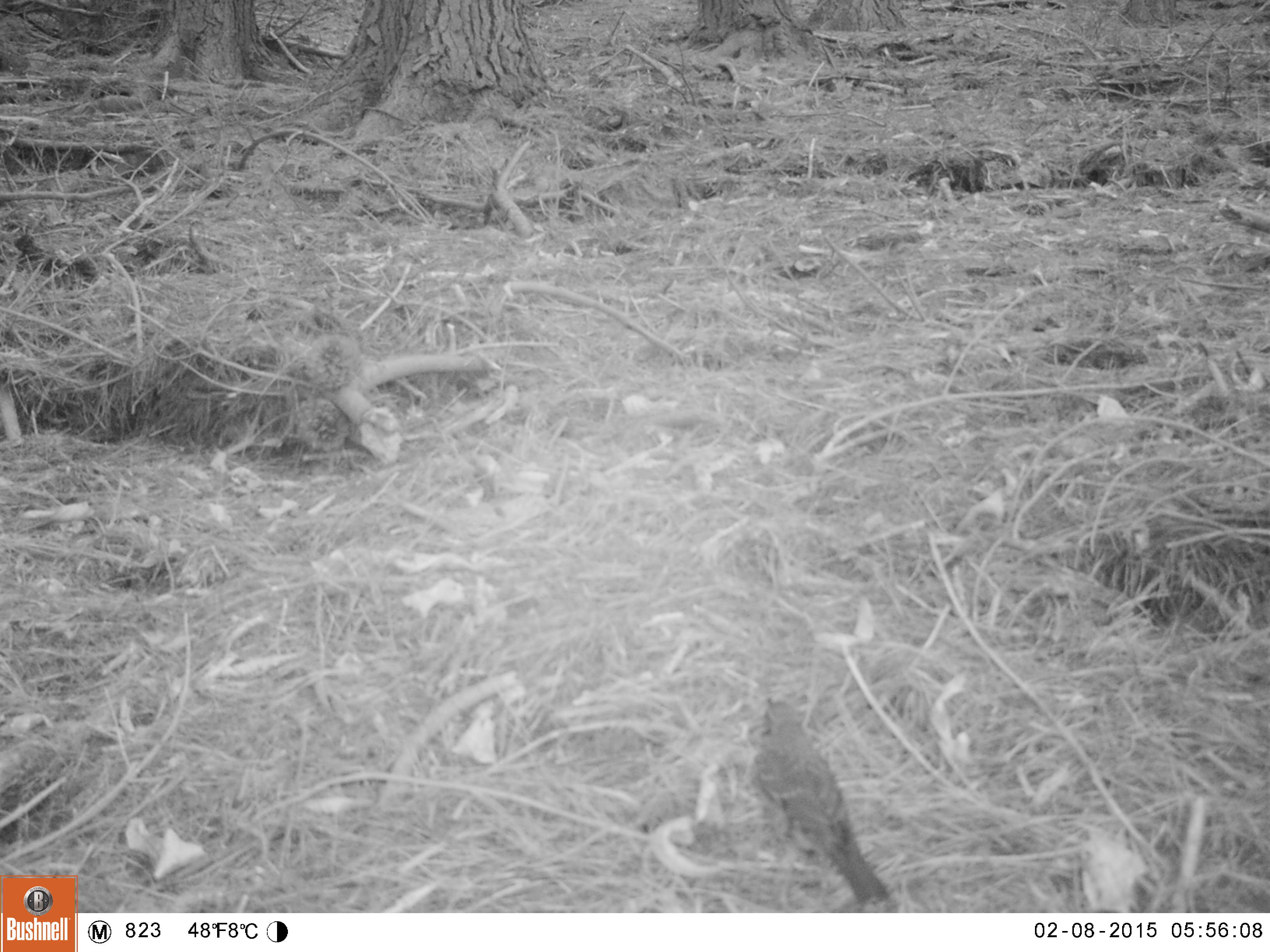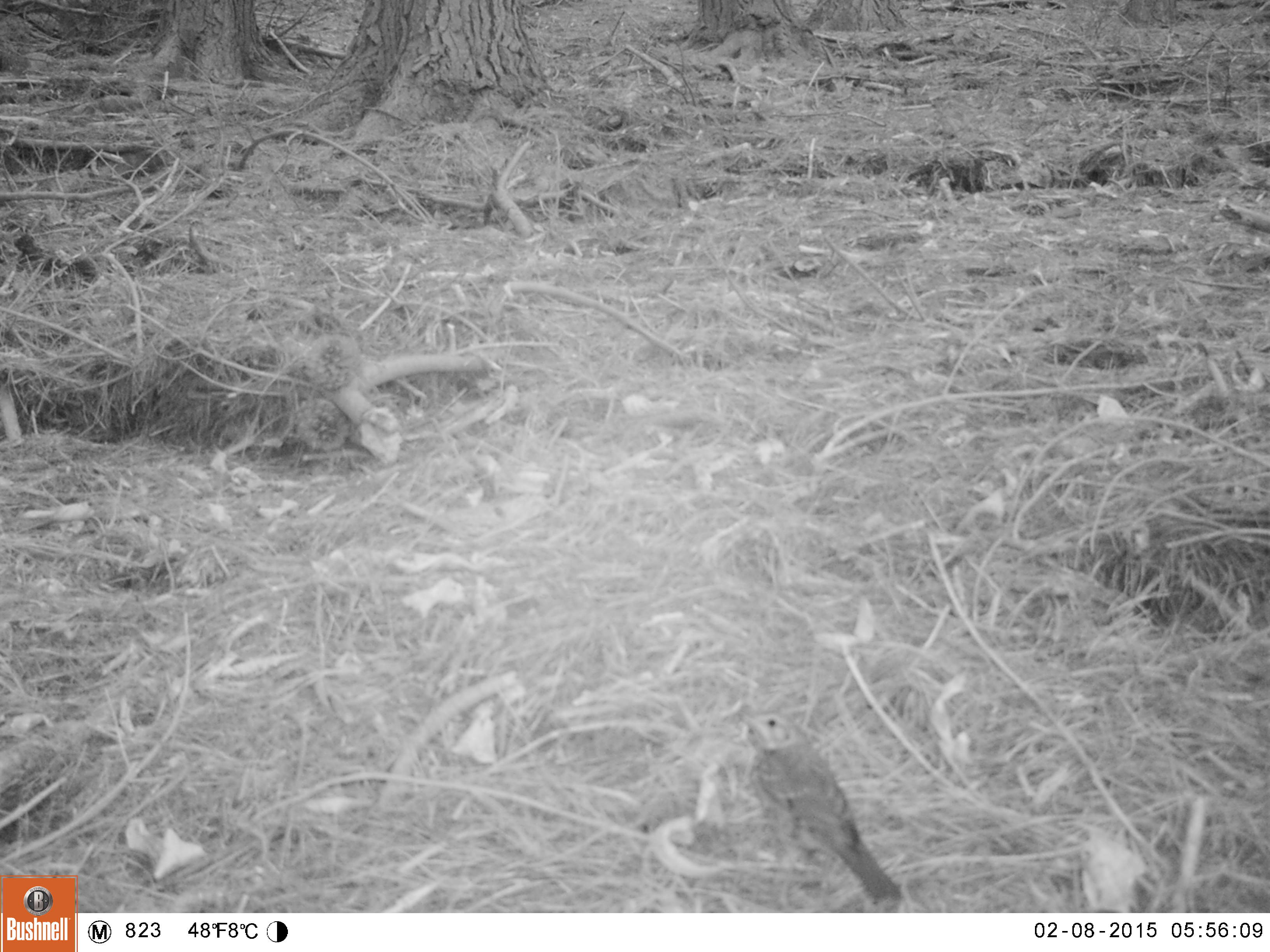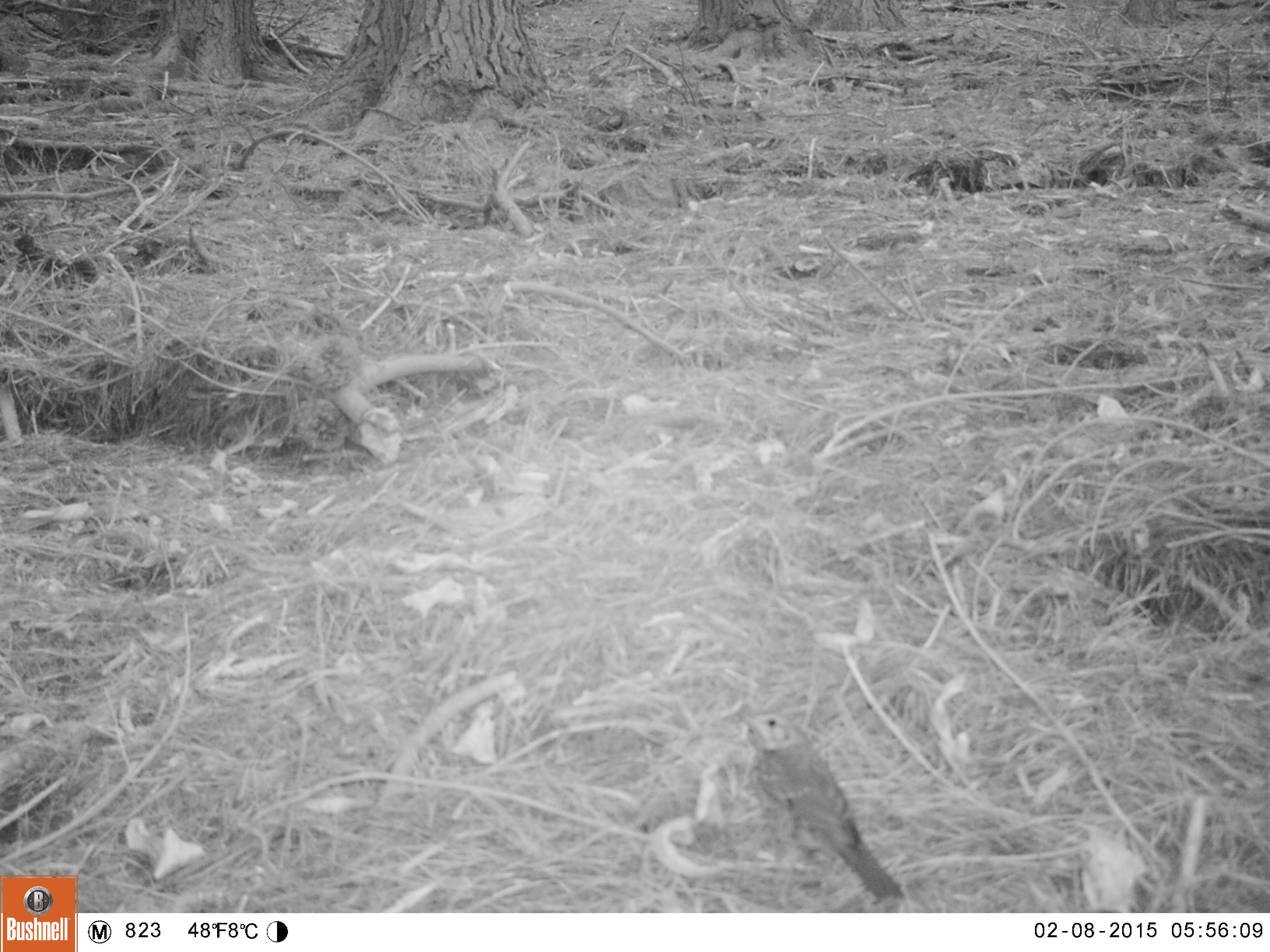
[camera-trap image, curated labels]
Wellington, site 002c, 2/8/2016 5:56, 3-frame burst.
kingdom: Animalia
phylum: Chordata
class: Aves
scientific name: Aves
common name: bird